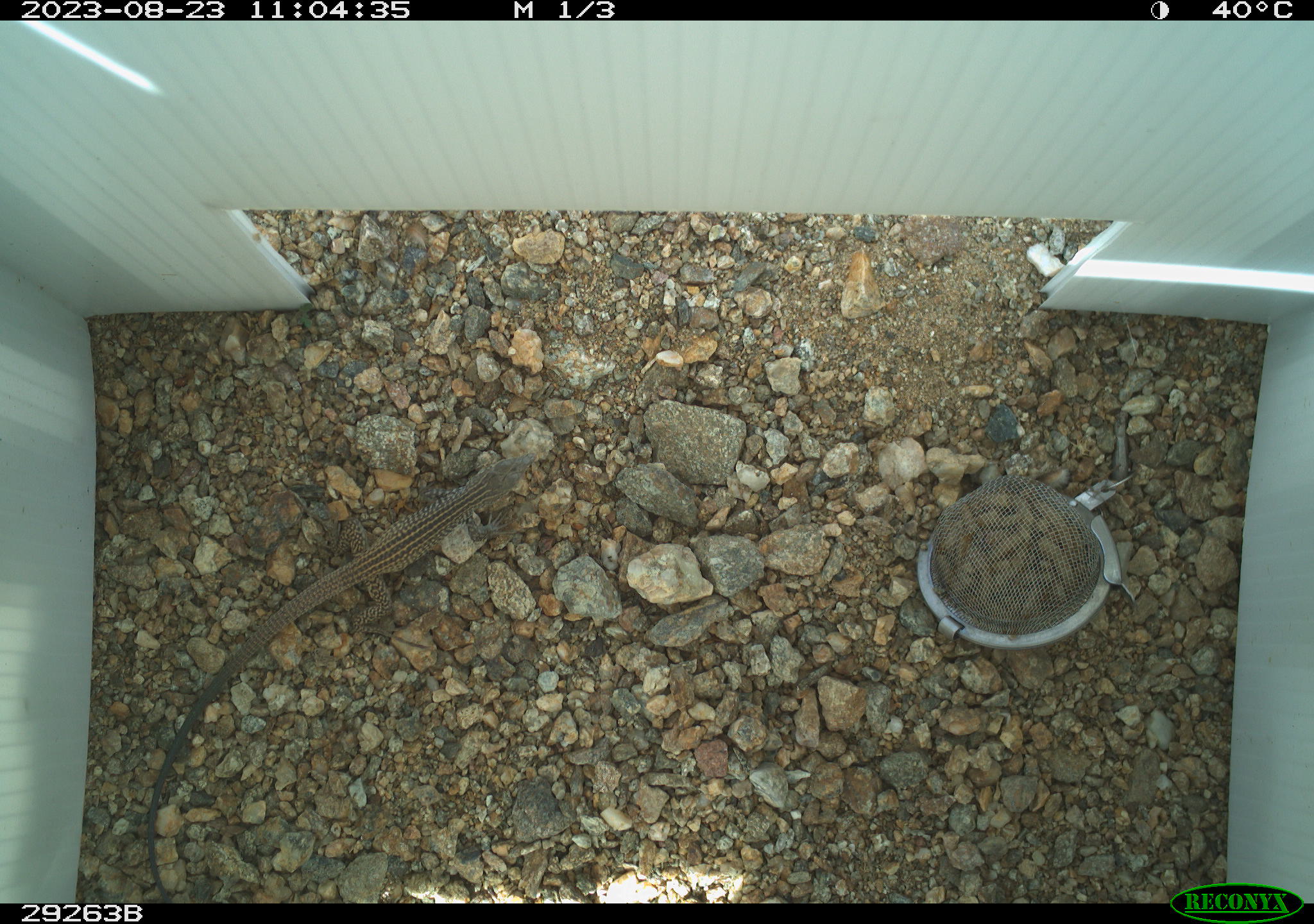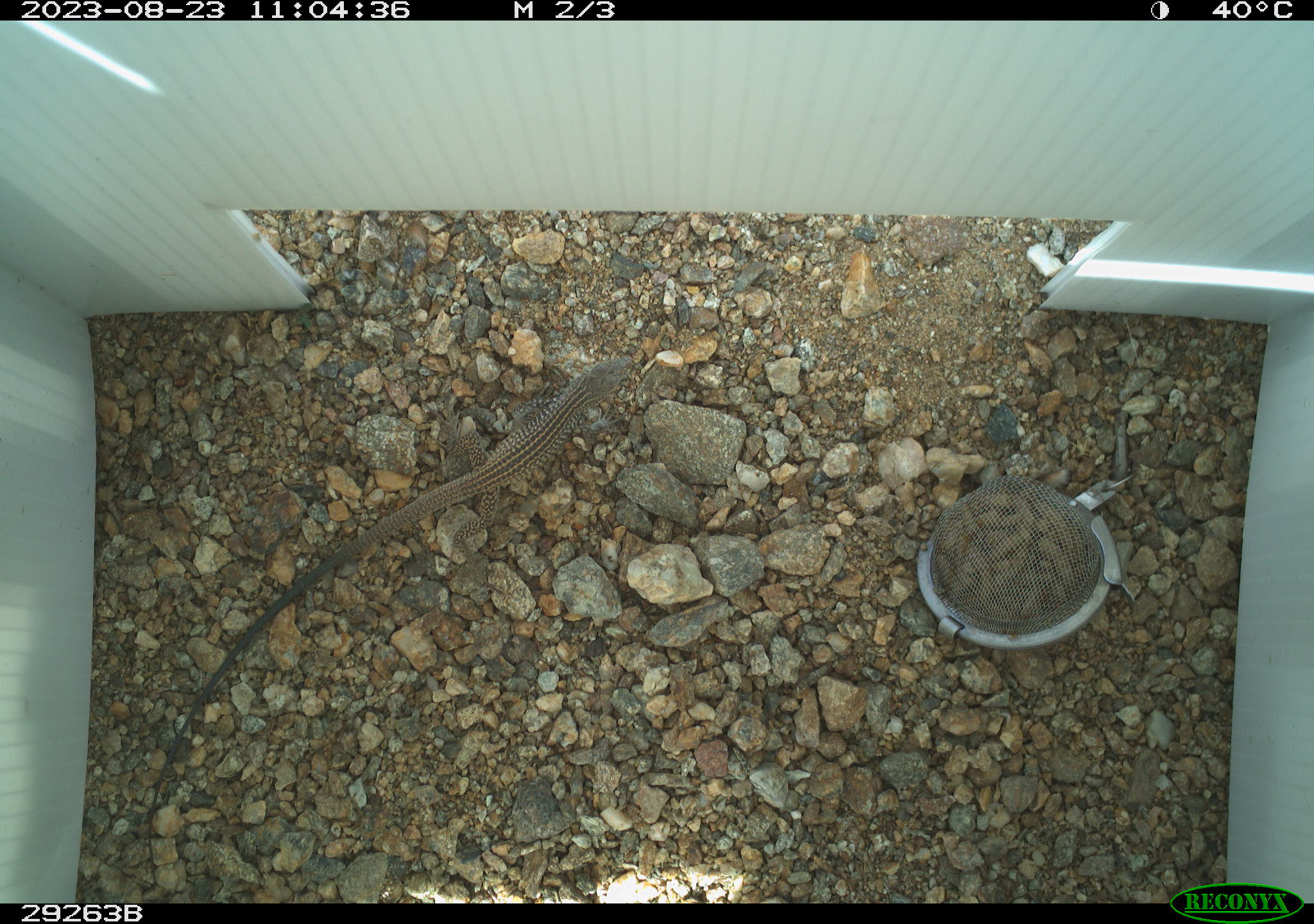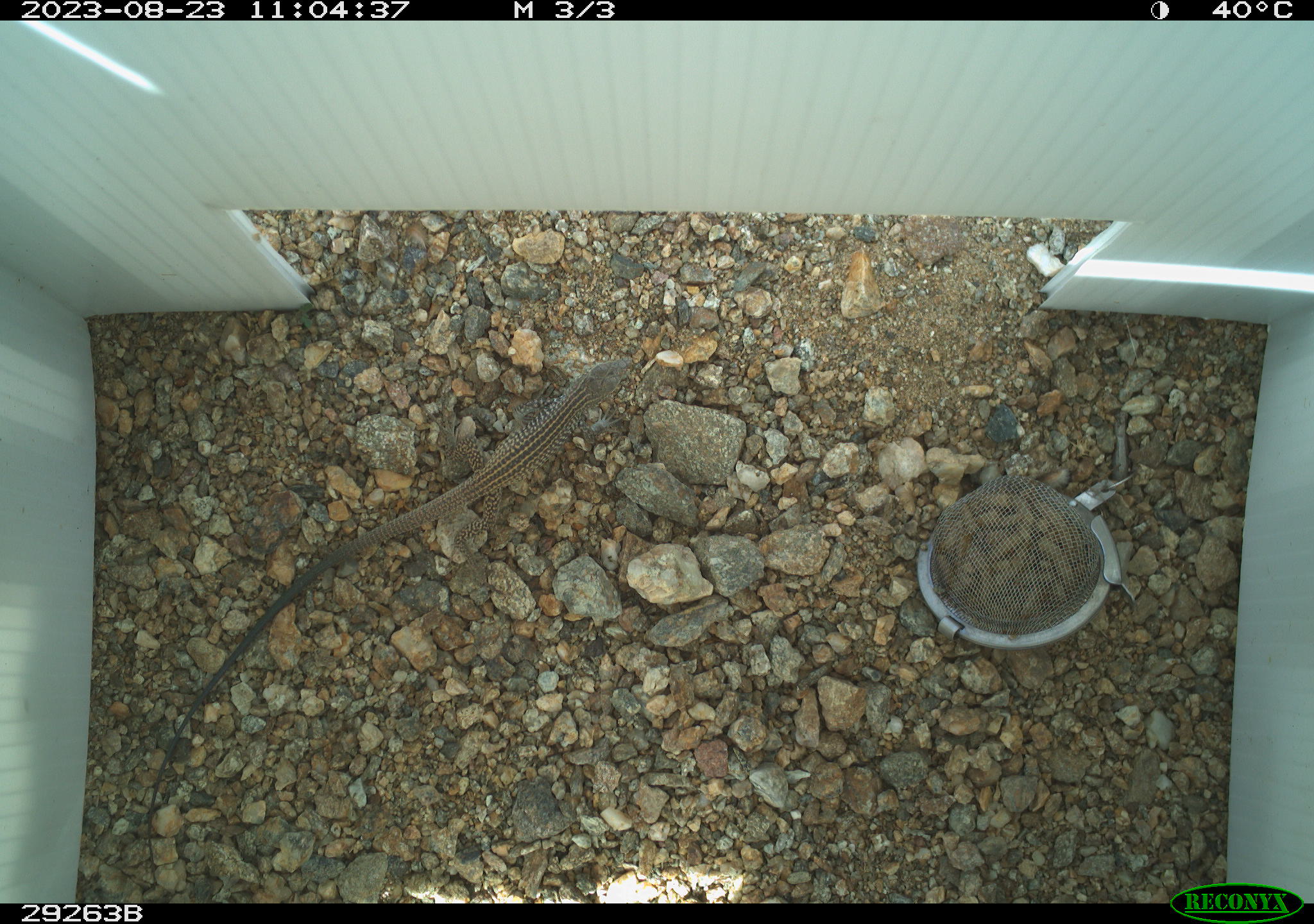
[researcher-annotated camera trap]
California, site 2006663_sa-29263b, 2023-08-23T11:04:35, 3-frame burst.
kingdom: Animalia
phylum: Chordata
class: Reptilia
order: Squamata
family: Teiidae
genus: Aspidoscelis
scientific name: Aspidoscelis tigris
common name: western whiptail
Western whiptail (Aspidoscelis tigris).